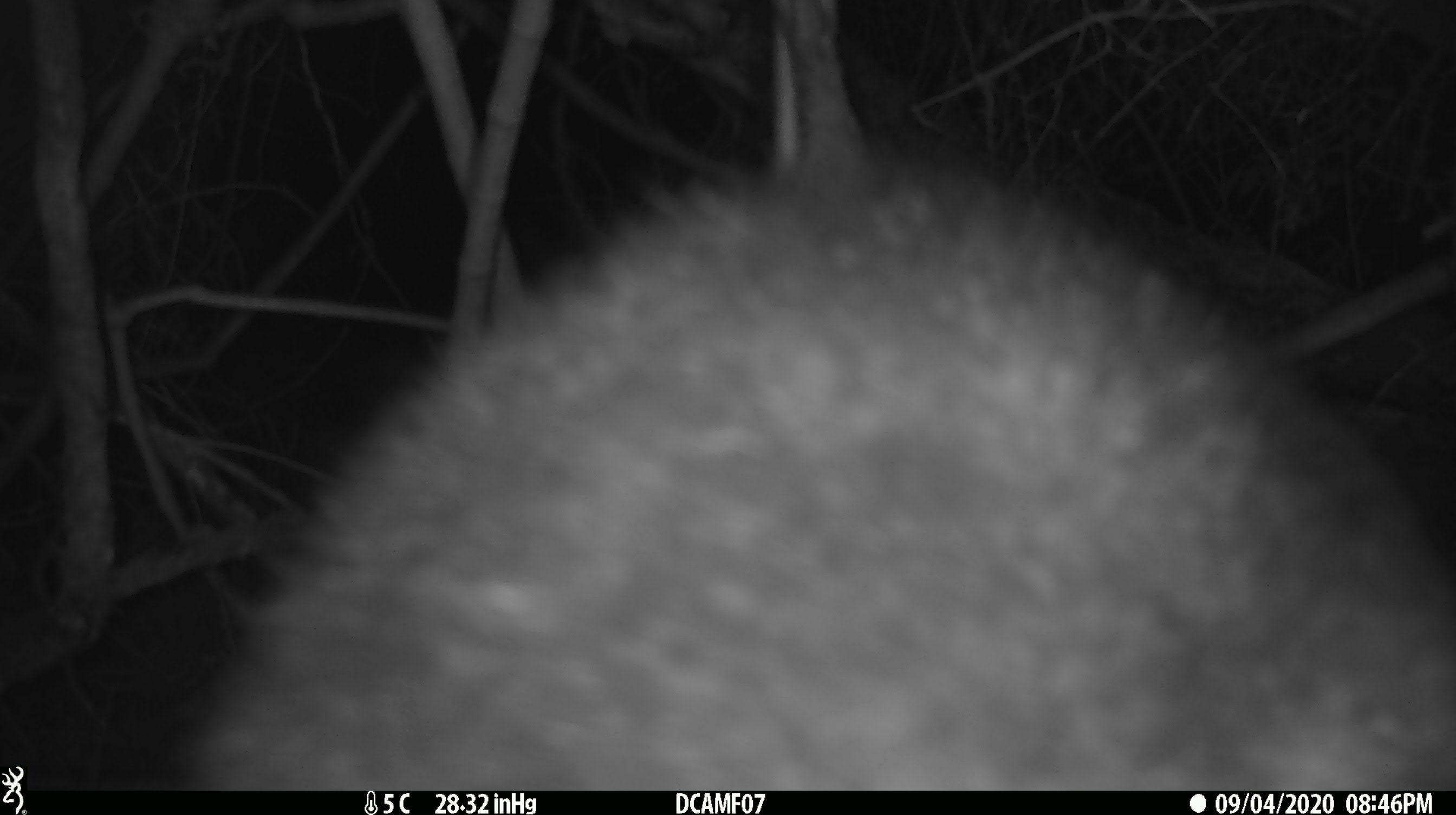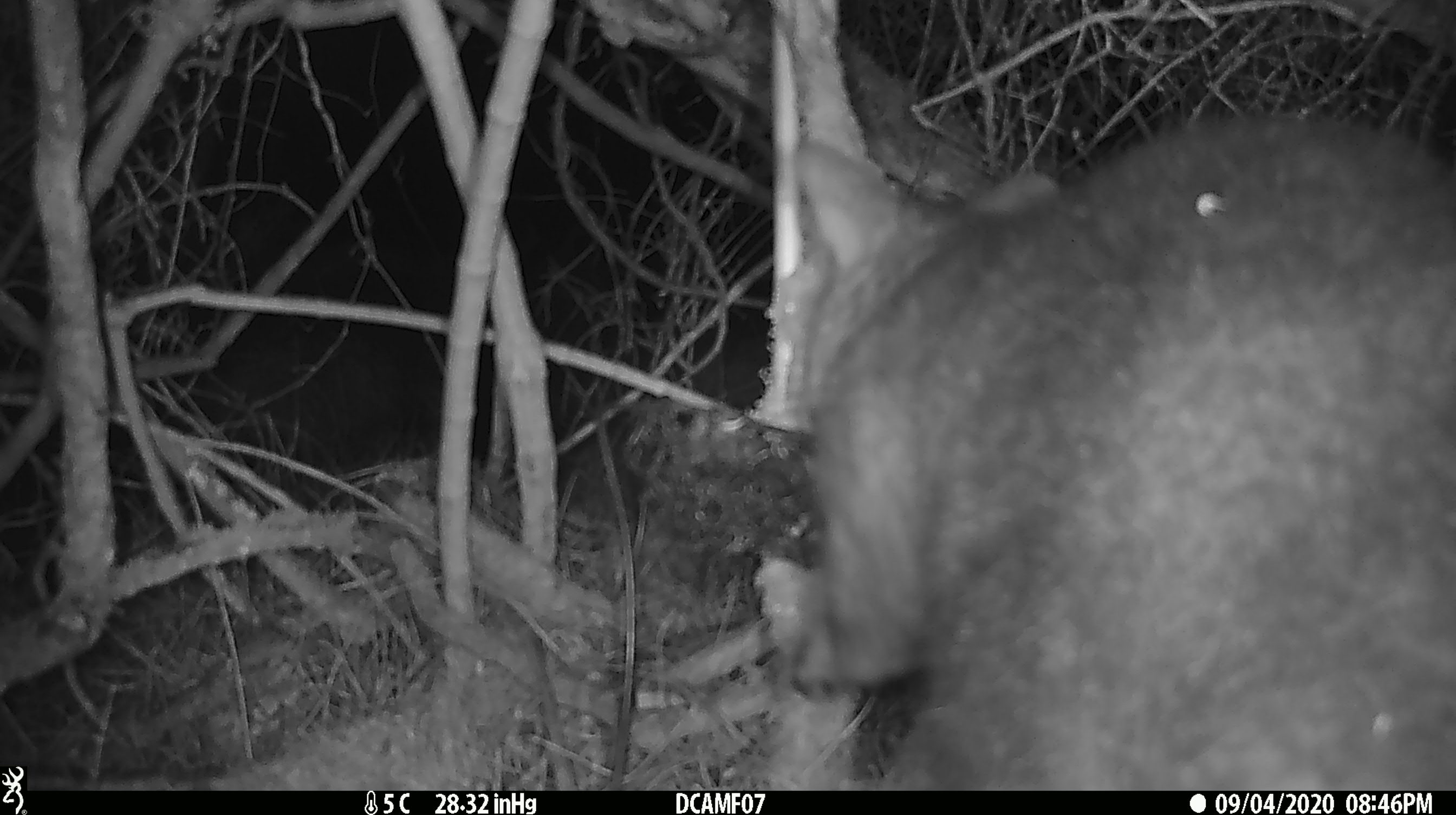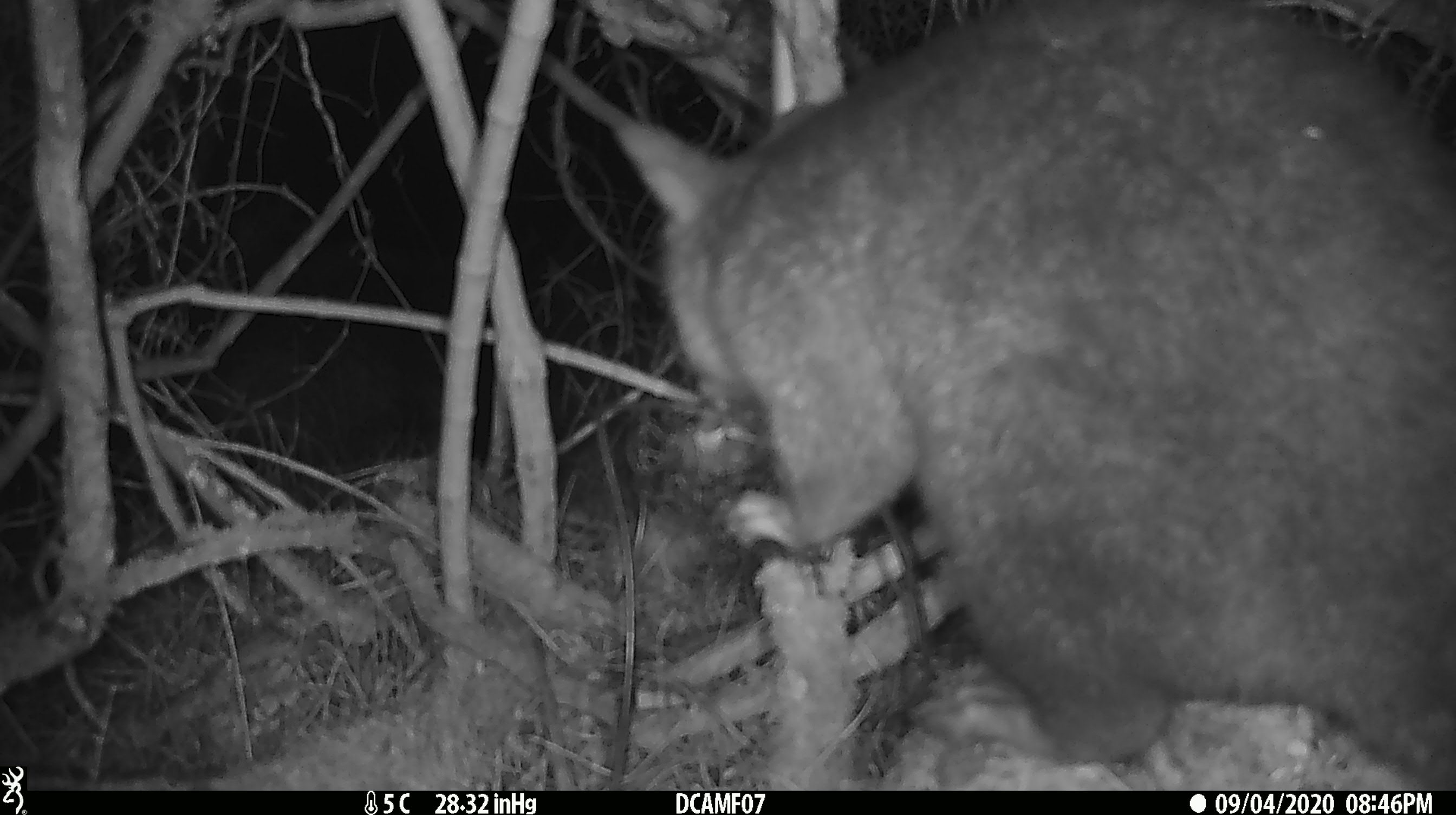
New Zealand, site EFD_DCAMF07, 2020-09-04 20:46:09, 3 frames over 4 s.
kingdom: Animalia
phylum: Chordata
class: Mammalia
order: Diprotodontia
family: Phalangeridae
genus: Trichosurus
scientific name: Trichosurus vulpecula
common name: common brushtail possum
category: possum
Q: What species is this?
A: Possum (common brushtail possum) (Trichosurus vulpecula).